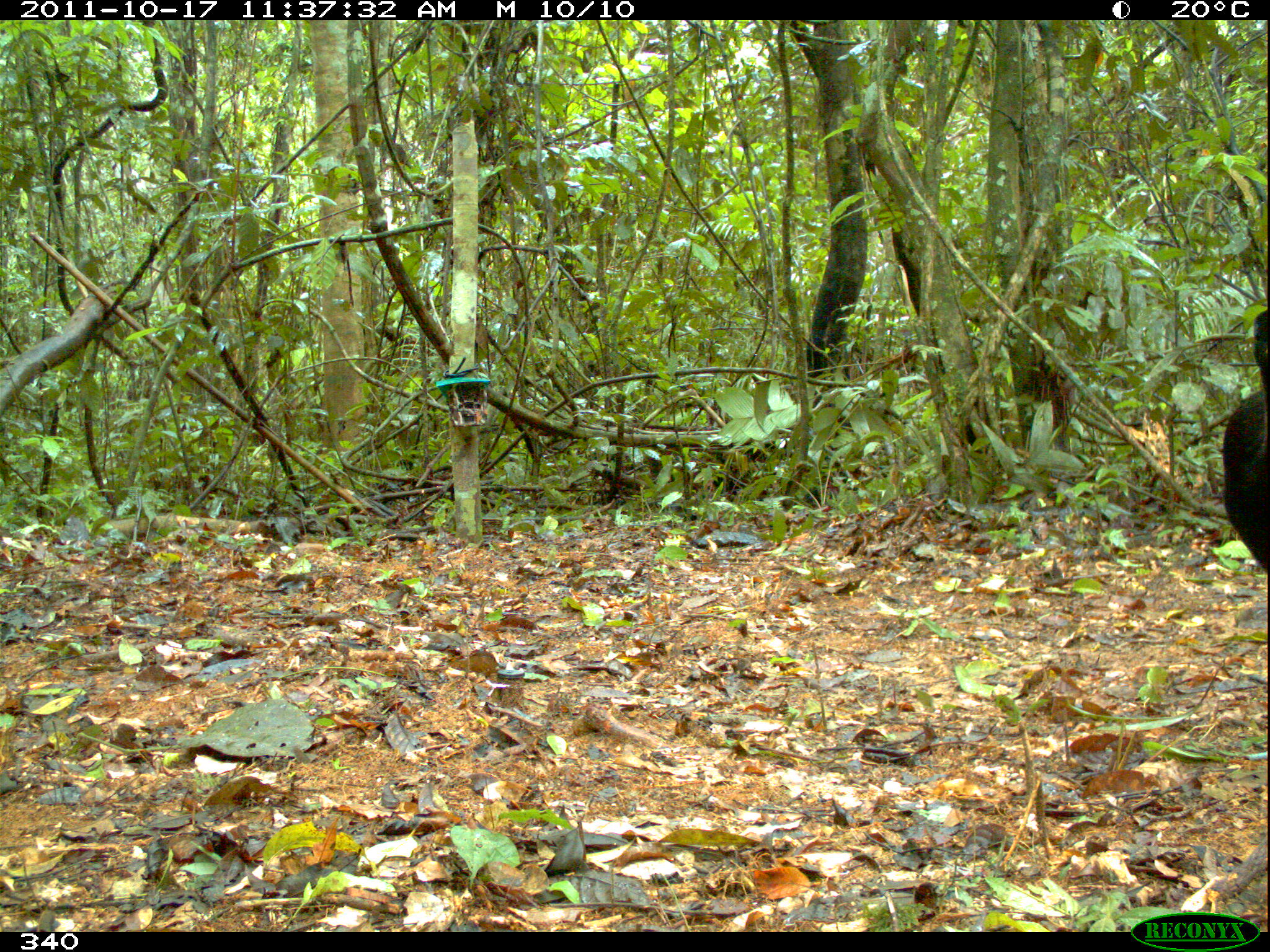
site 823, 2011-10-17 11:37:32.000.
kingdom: Animalia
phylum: Chordata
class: Aves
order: Gruiformes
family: Psophiidae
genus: Psophia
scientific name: Psophia leucoptera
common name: pale-winged trumpeter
Psophia leucoptera (pale-winged trumpeter).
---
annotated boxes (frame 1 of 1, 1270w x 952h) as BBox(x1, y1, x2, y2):
psophia leucoptera: BBox(1222, 310, 1269, 572)